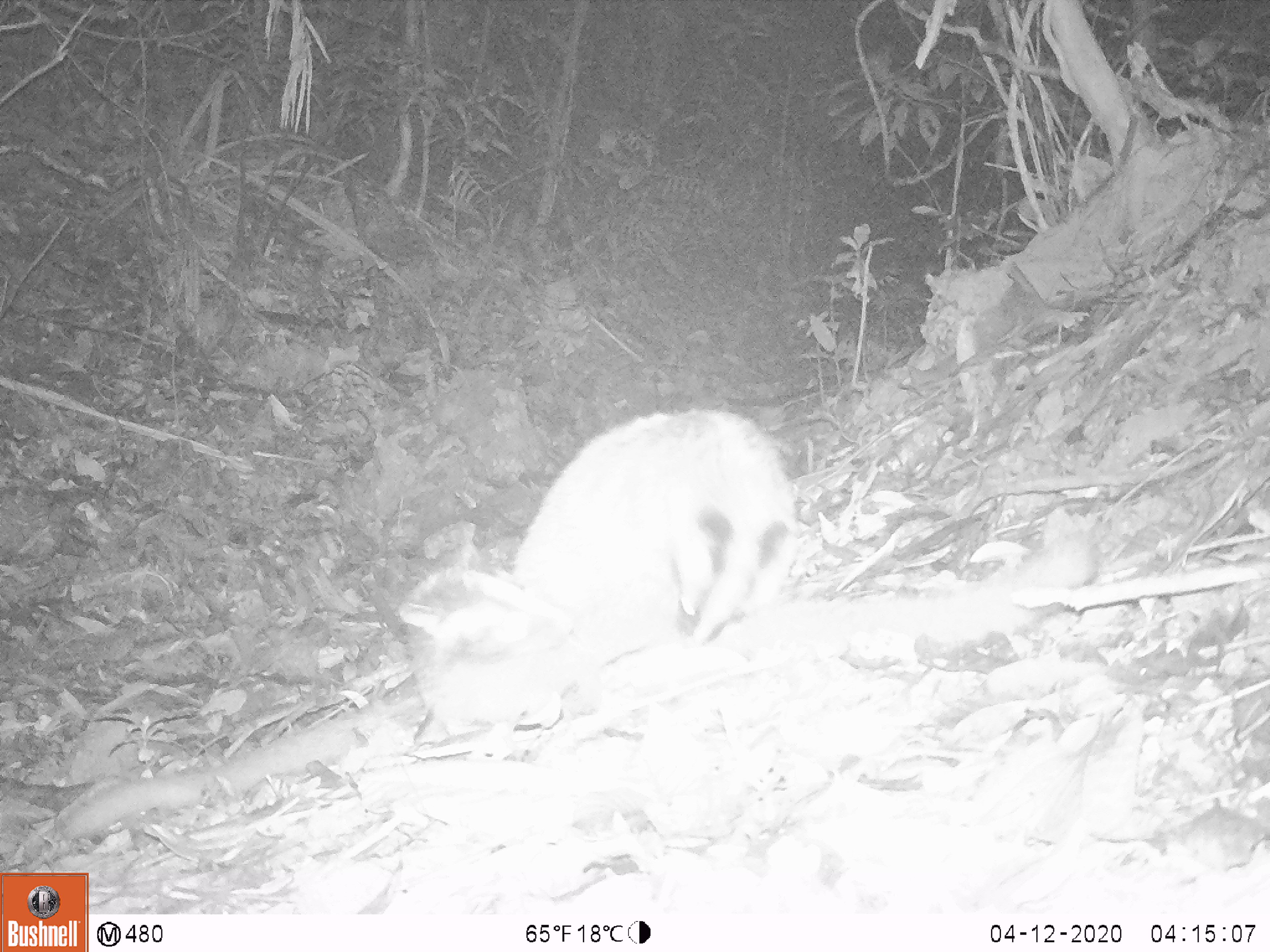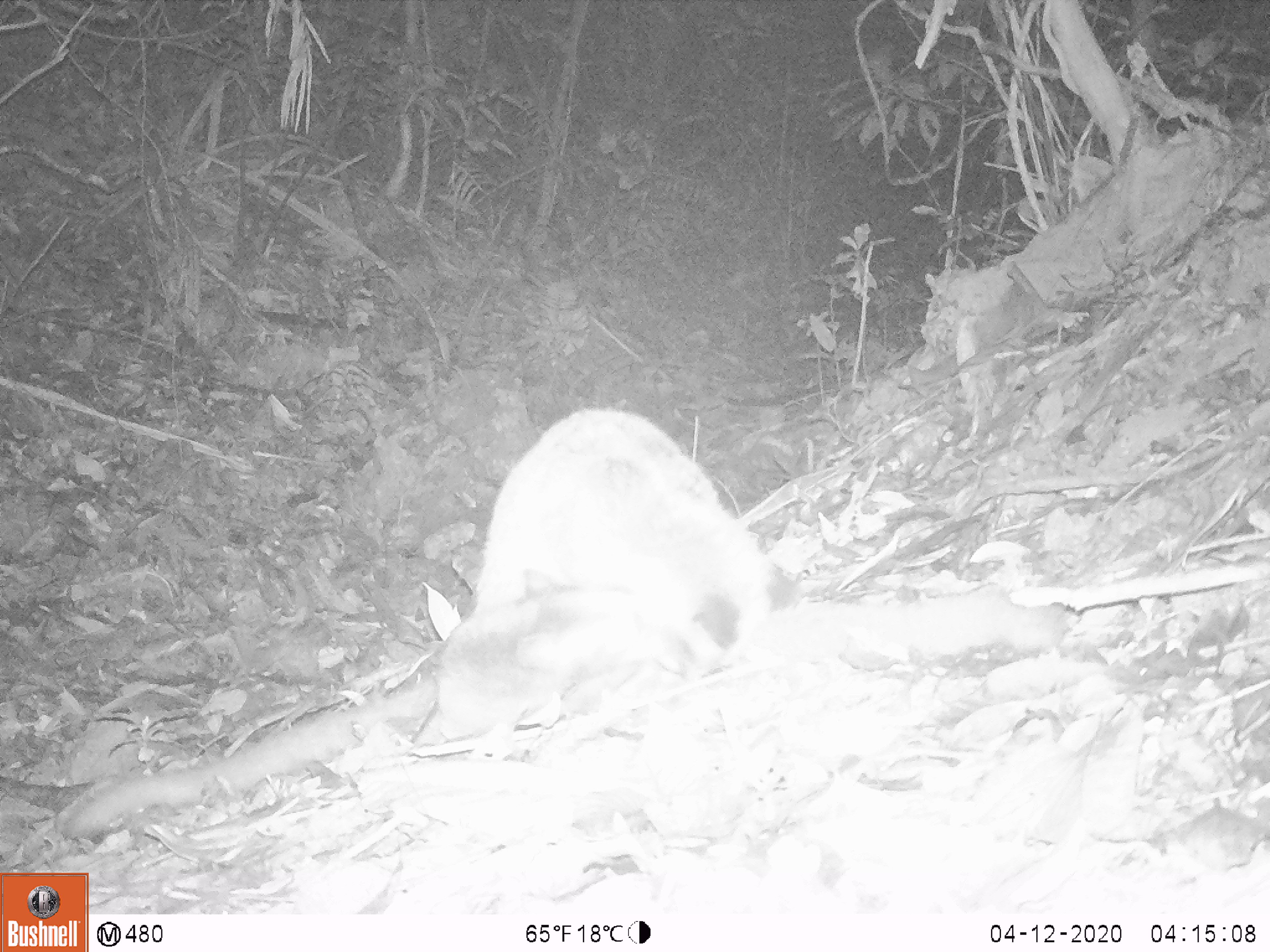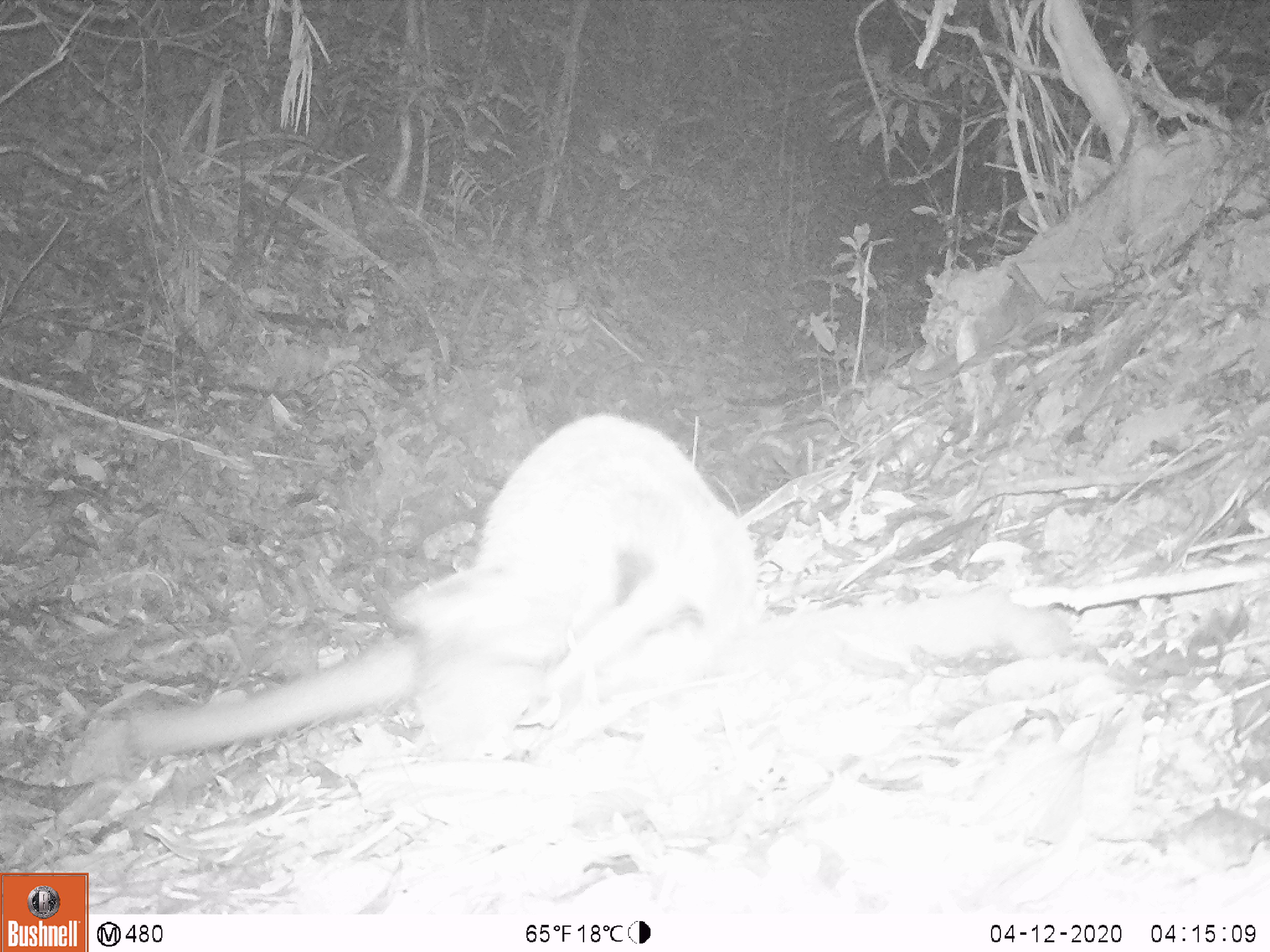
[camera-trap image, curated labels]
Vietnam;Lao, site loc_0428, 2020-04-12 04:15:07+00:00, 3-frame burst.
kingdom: Animalia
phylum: Chordata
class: Mammalia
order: Carnivora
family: Viverridae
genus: Paguma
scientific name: Paguma larvata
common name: masked palm civet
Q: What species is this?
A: Masked palm civet (Paguma larvata).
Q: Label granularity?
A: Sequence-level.